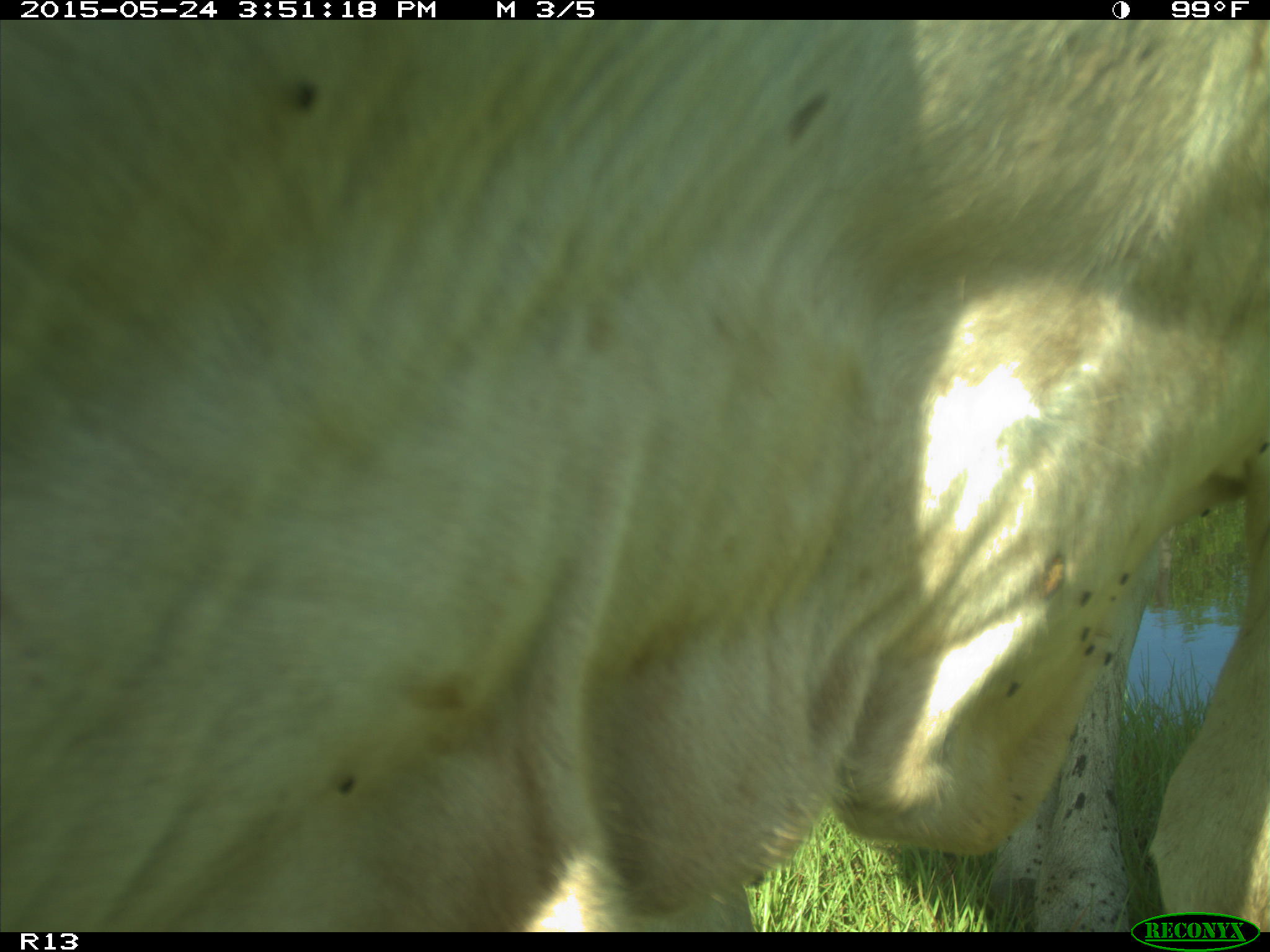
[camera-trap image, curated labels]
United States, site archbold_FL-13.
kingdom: Animalia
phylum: Chordata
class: Mammalia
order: Artiodactyla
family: Bovidae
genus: Bos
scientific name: Bos taurus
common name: domestic cow